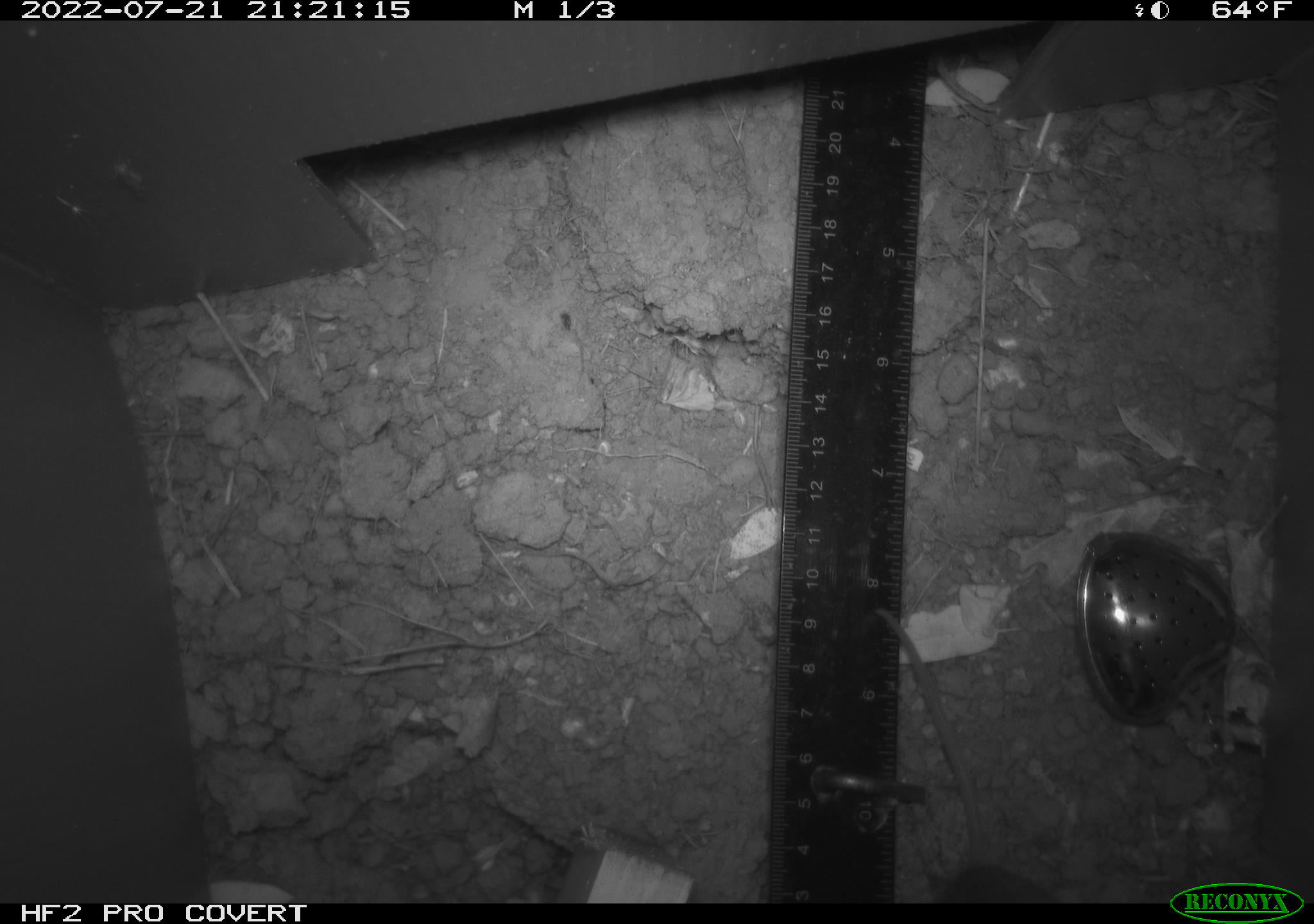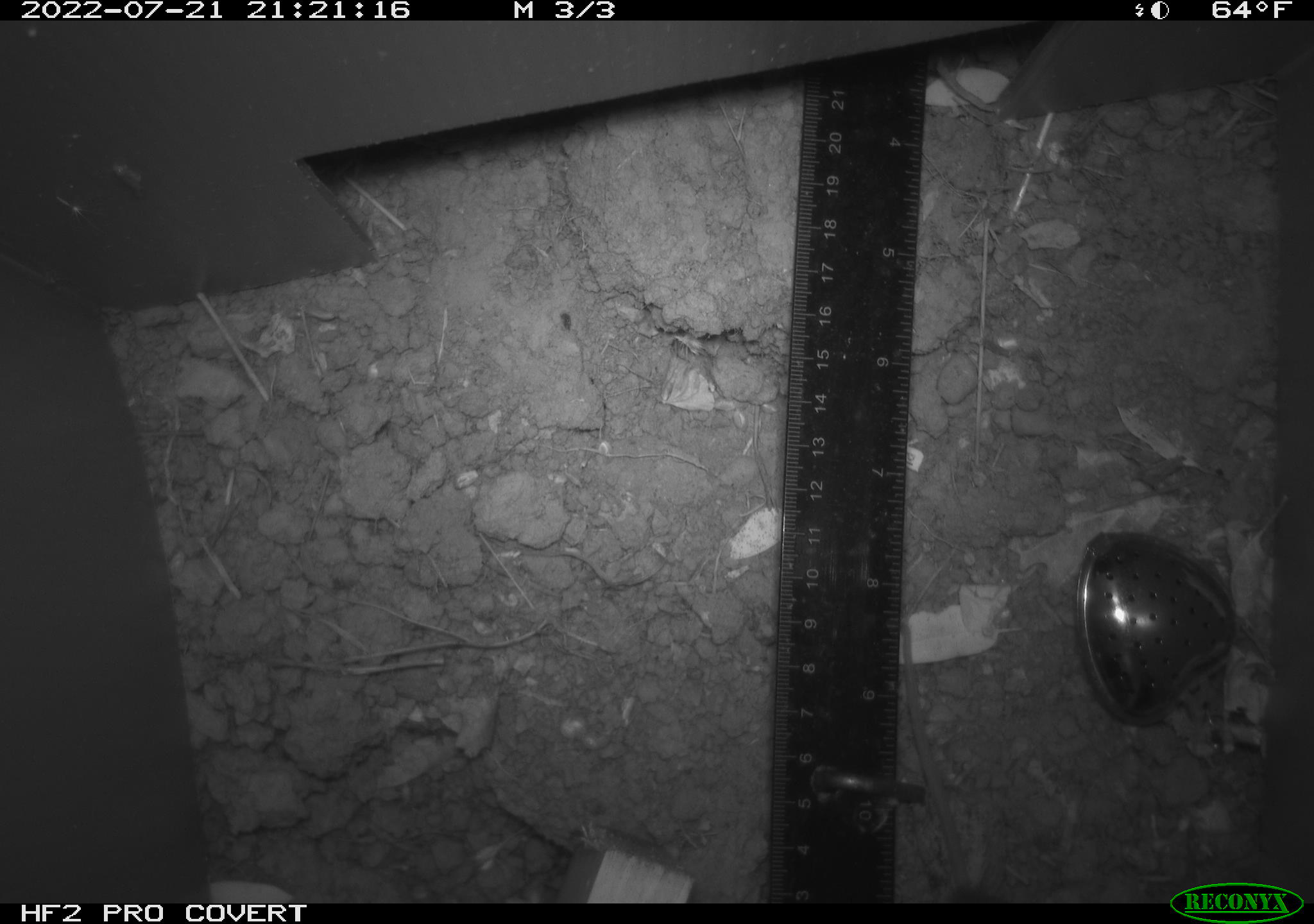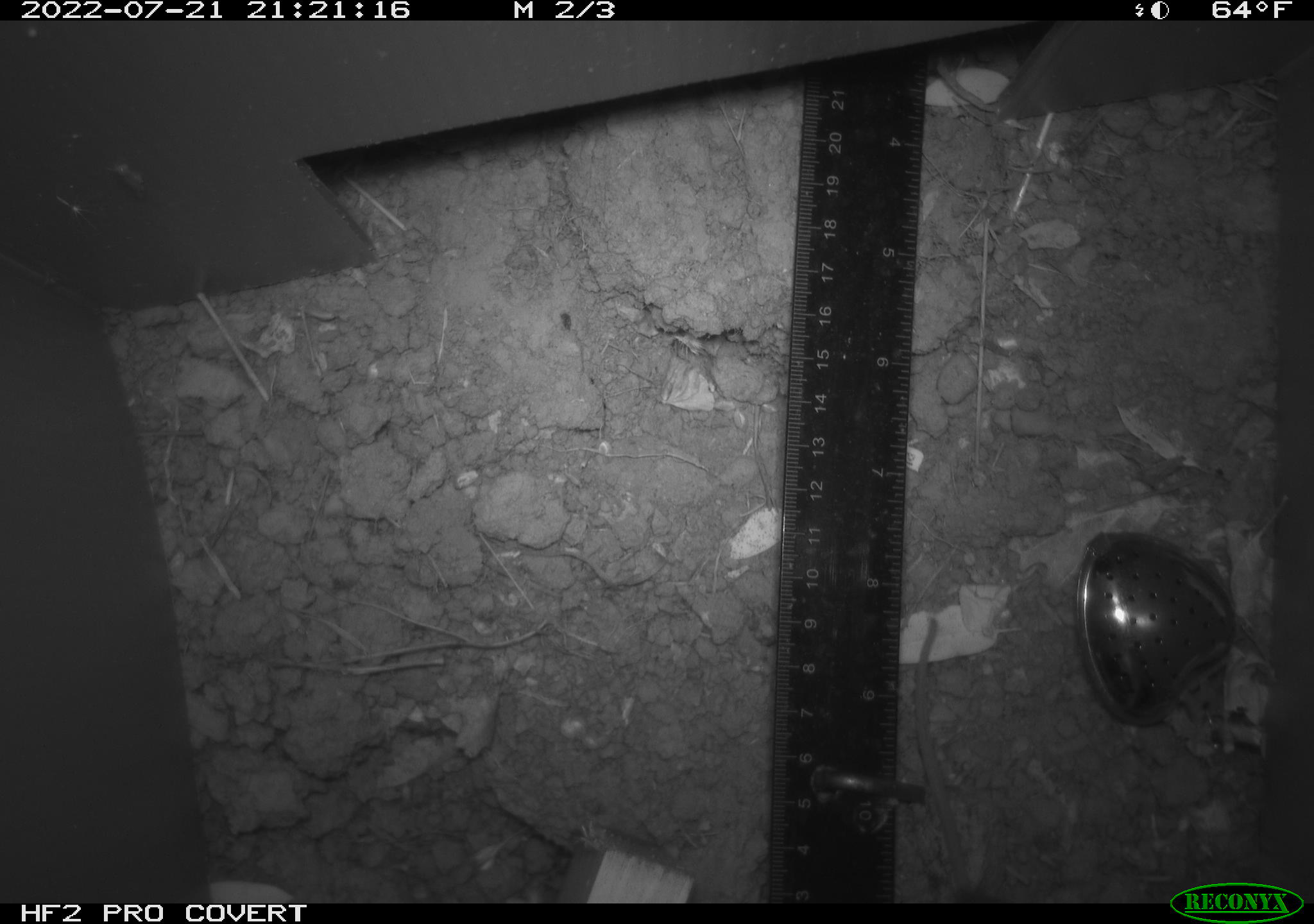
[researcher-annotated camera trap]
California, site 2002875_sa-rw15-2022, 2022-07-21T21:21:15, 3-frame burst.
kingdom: Animalia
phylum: Chordata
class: Mammalia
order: Rodentia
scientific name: Rodentia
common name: rodent